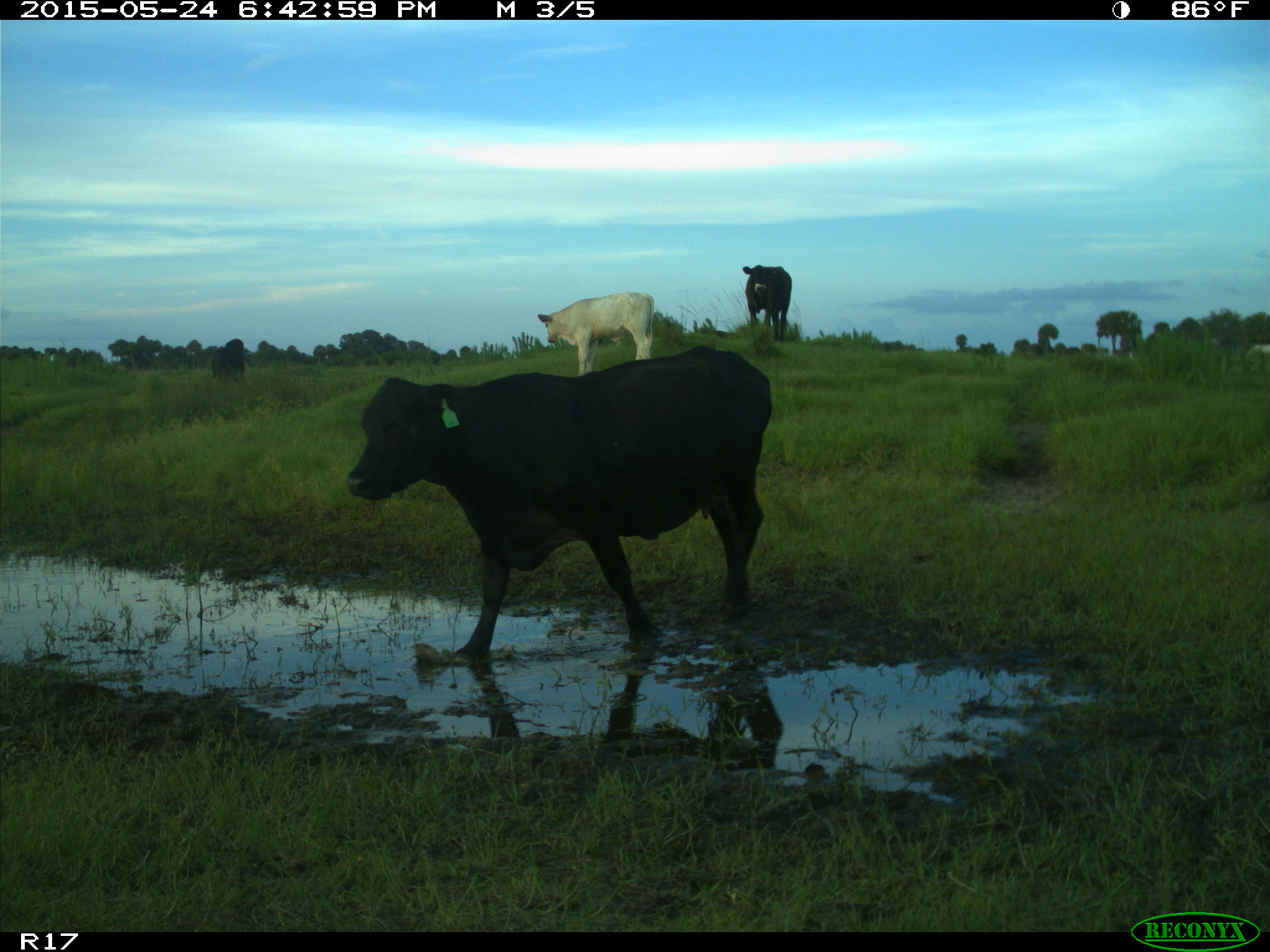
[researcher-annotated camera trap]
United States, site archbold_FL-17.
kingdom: Animalia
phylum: Chordata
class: Mammalia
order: Artiodactyla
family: Bovidae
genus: Bos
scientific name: Bos taurus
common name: domestic cow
Bos taurus (domestic cow).